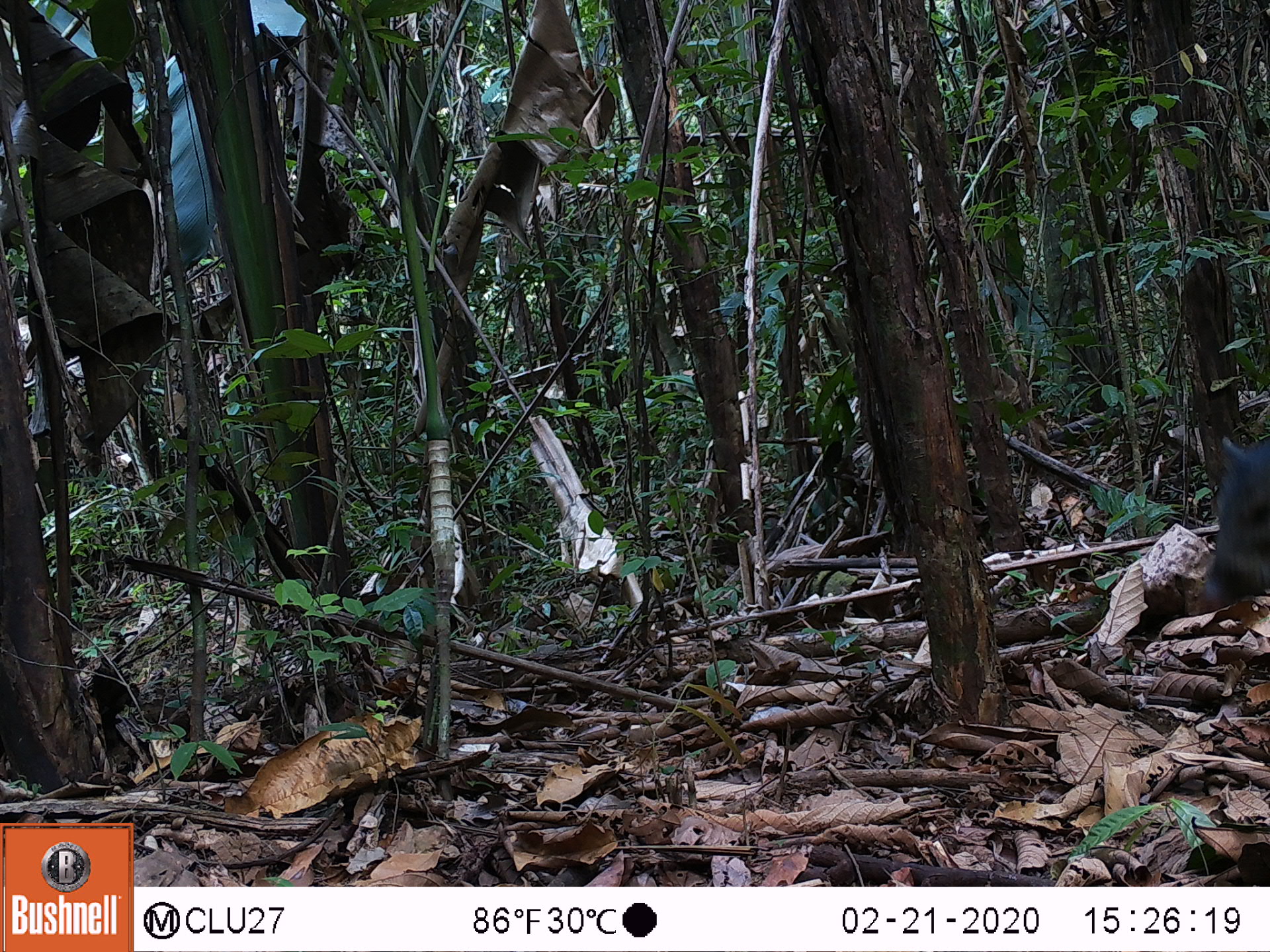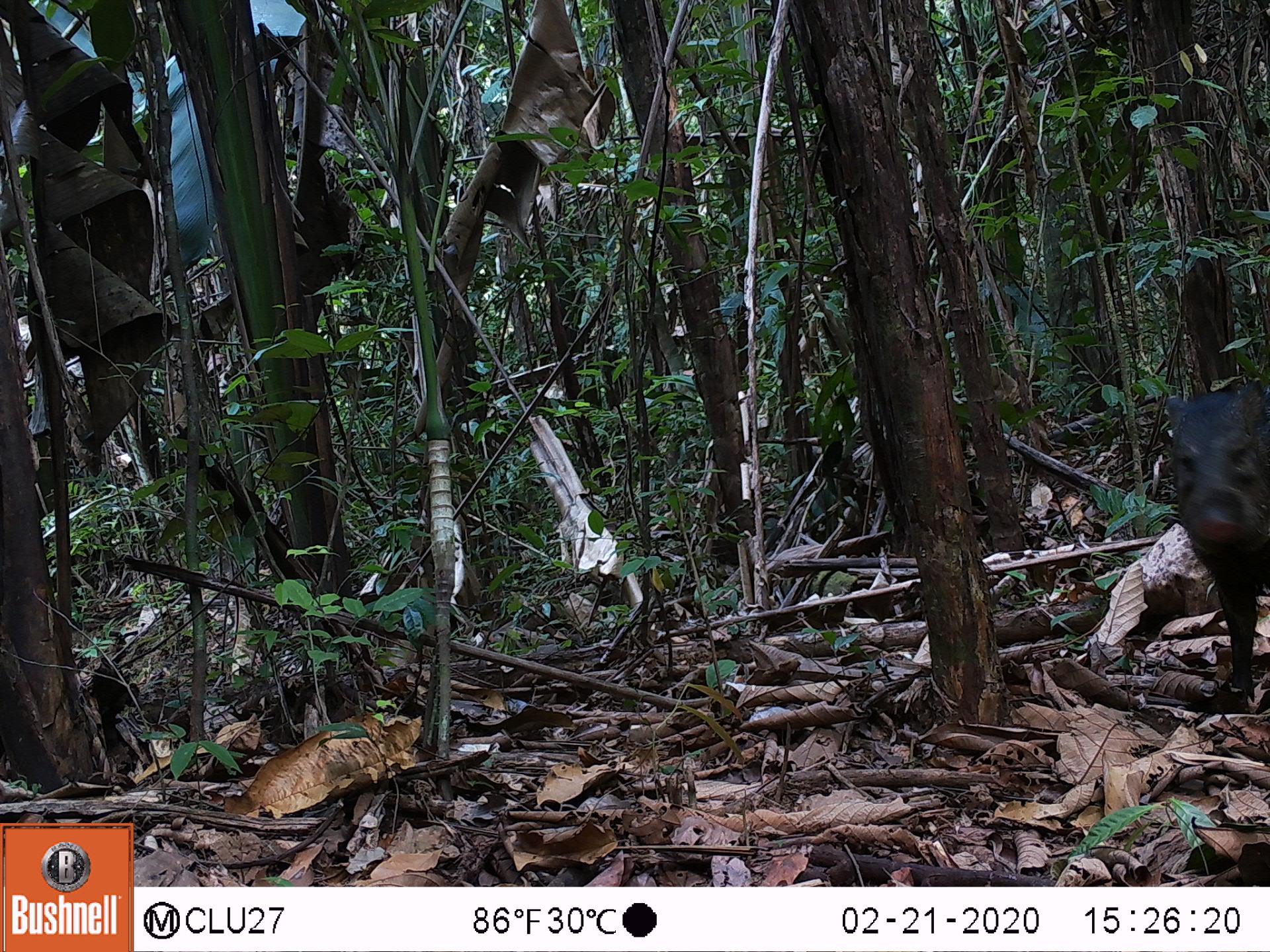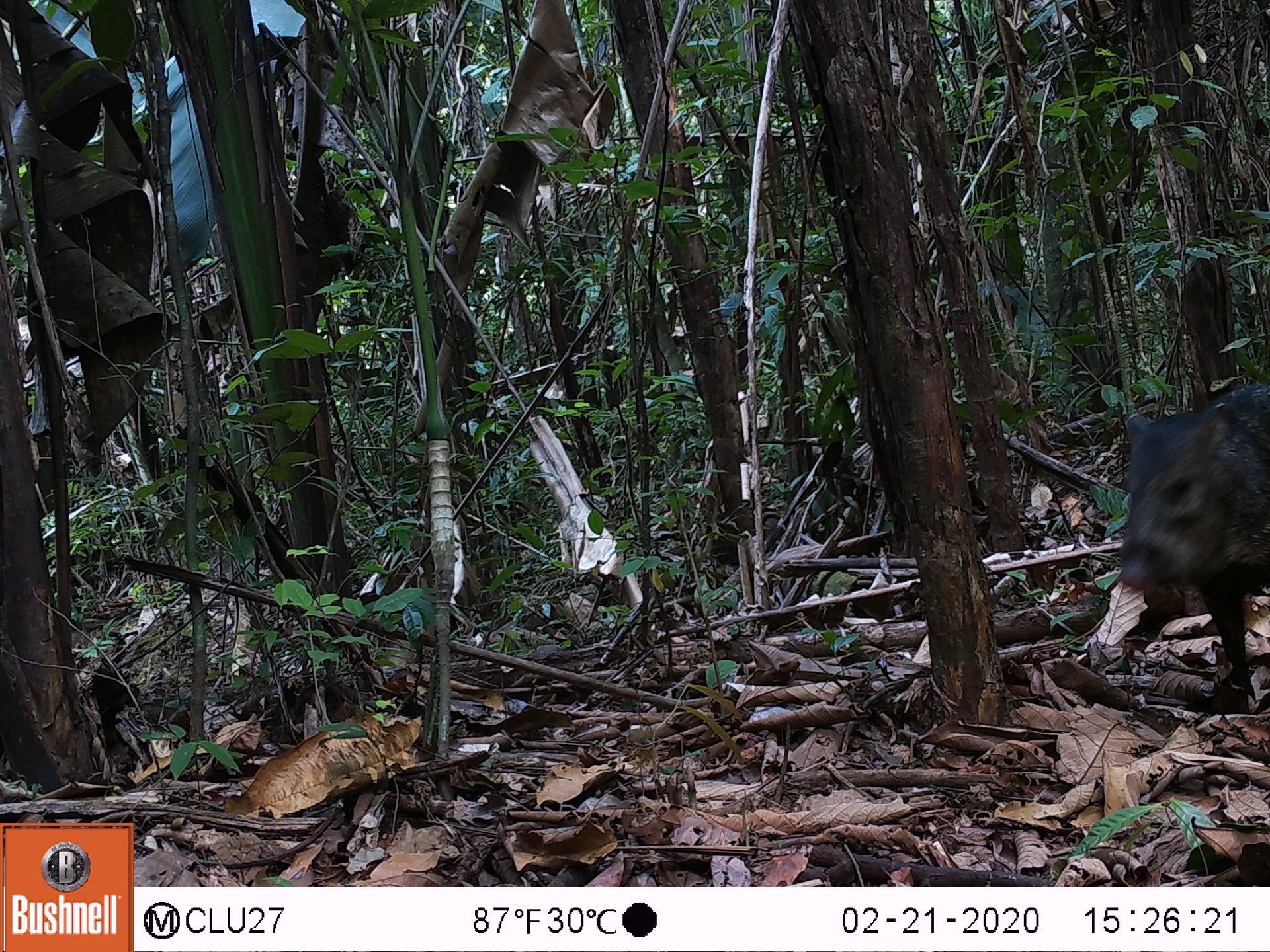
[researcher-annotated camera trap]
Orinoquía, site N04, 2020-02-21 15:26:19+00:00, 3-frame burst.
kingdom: Animalia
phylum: Chordata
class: Mammalia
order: Artiodactyla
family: Tayassuidae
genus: Pecari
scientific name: Pecari tajacu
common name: collared peccary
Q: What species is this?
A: Collared peccary (Pecari tajacu).